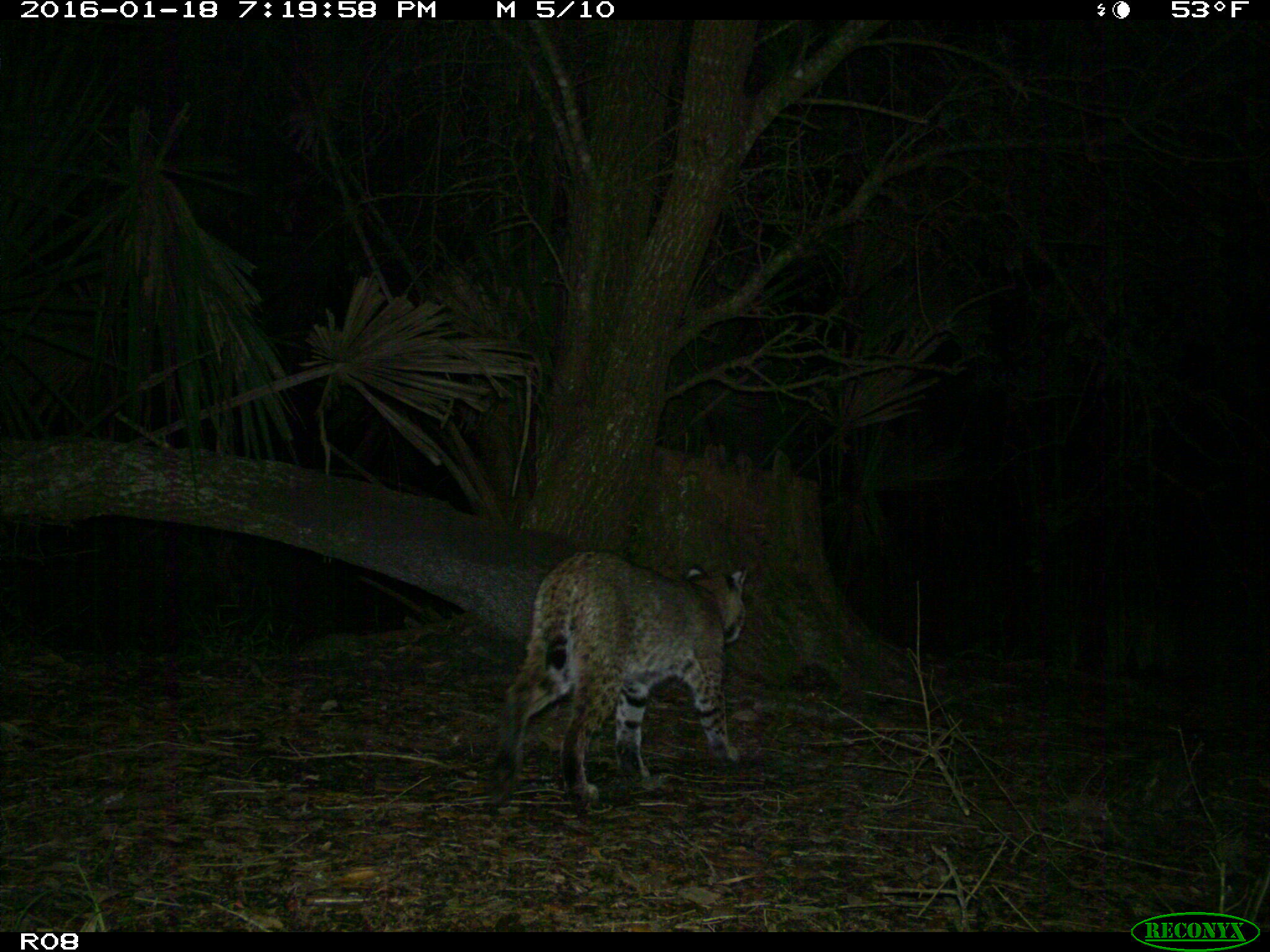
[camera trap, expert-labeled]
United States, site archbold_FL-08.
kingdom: Animalia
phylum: Chordata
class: Mammalia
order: Carnivora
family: Felidae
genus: Lynx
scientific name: Lynx rufus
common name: bobcat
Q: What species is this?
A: Lynx rufus (bobcat).